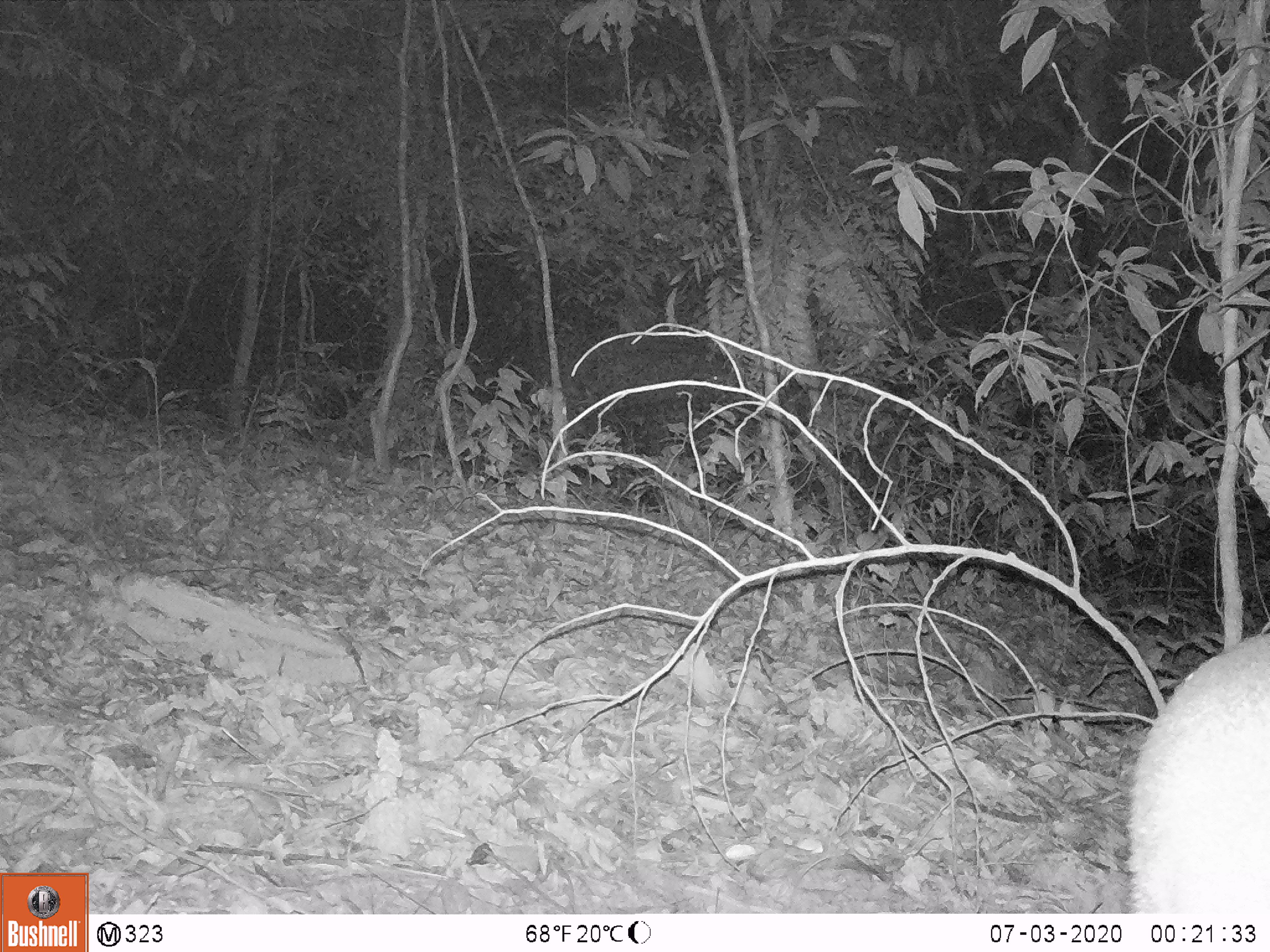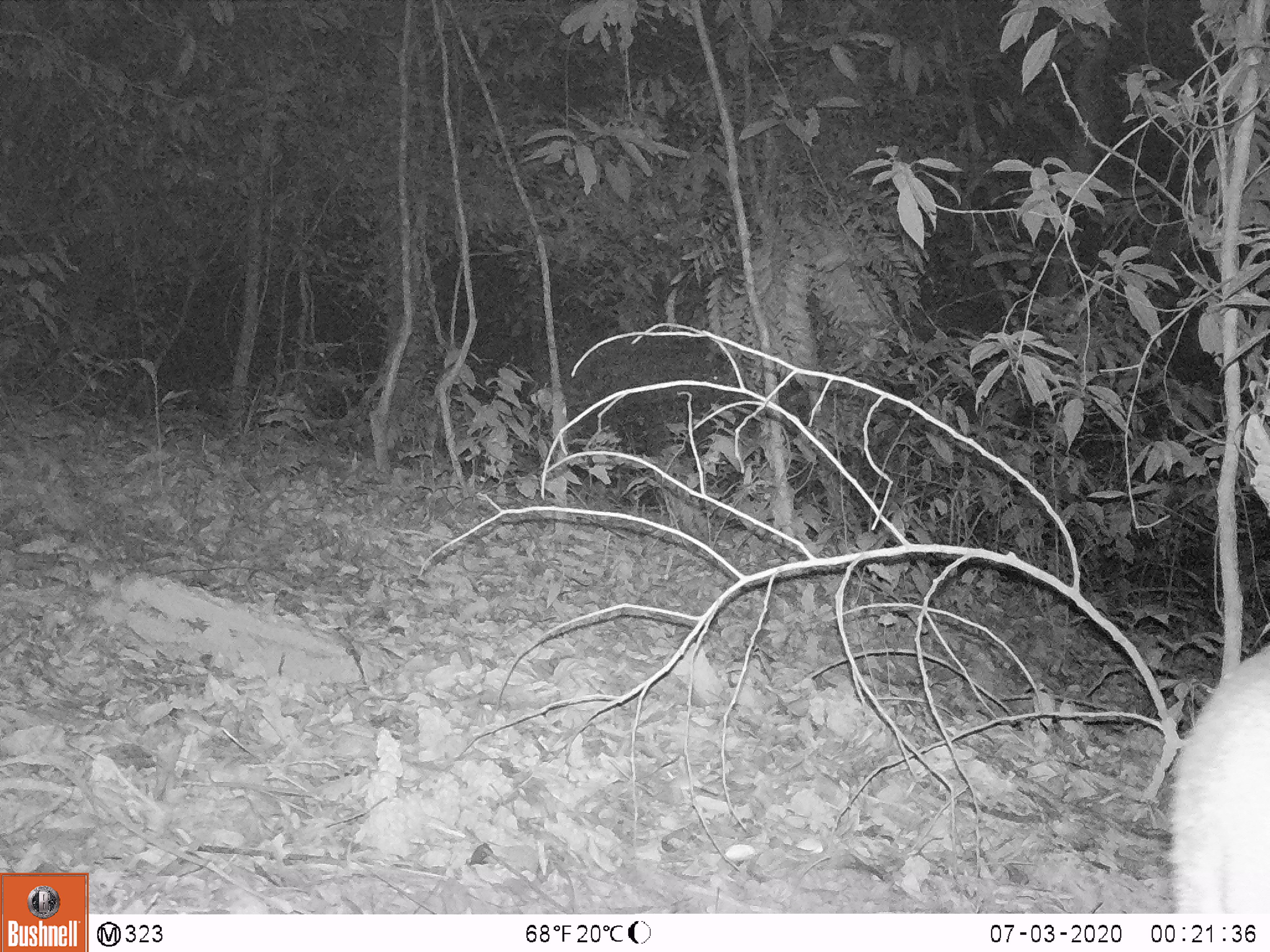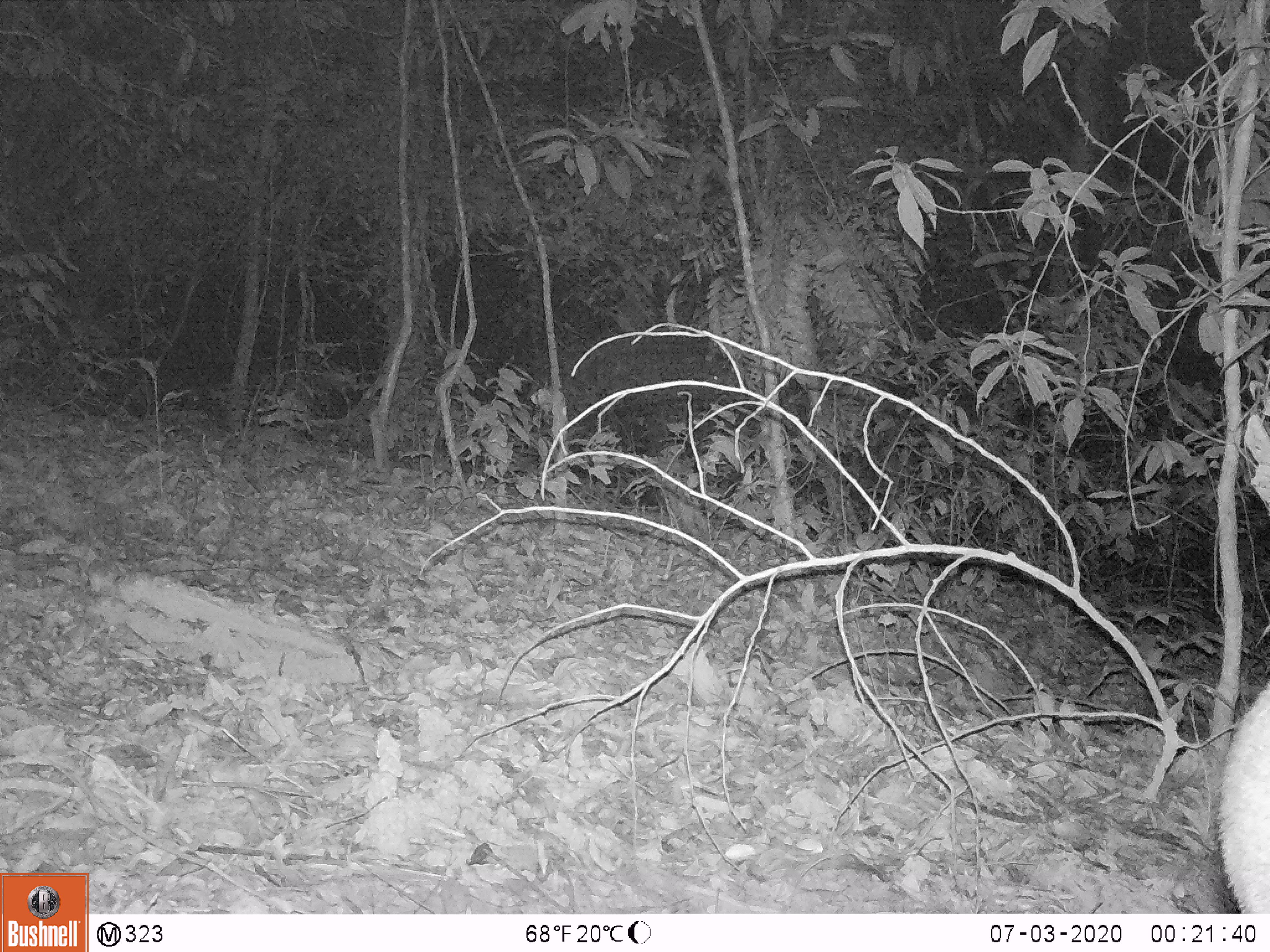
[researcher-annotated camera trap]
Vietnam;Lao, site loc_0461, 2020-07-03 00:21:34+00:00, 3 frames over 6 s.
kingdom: Animalia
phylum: Chordata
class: Mammalia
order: Artiodactyla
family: Cervidae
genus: Muntiacus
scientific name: Muntiacus vuquangensis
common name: large-antlered muntjac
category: large antlered muntjac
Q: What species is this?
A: Large antlered muntjac (large-antlered muntjac) (Muntiacus vuquangensis).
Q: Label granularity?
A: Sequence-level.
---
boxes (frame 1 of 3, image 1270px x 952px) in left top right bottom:
large antlered muntjac: 1128 632 1270 910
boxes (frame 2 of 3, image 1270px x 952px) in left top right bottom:
large antlered muntjac: 1162 638 1270 911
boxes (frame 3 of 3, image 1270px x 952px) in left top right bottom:
large antlered muntjac: 1213 673 1270 913